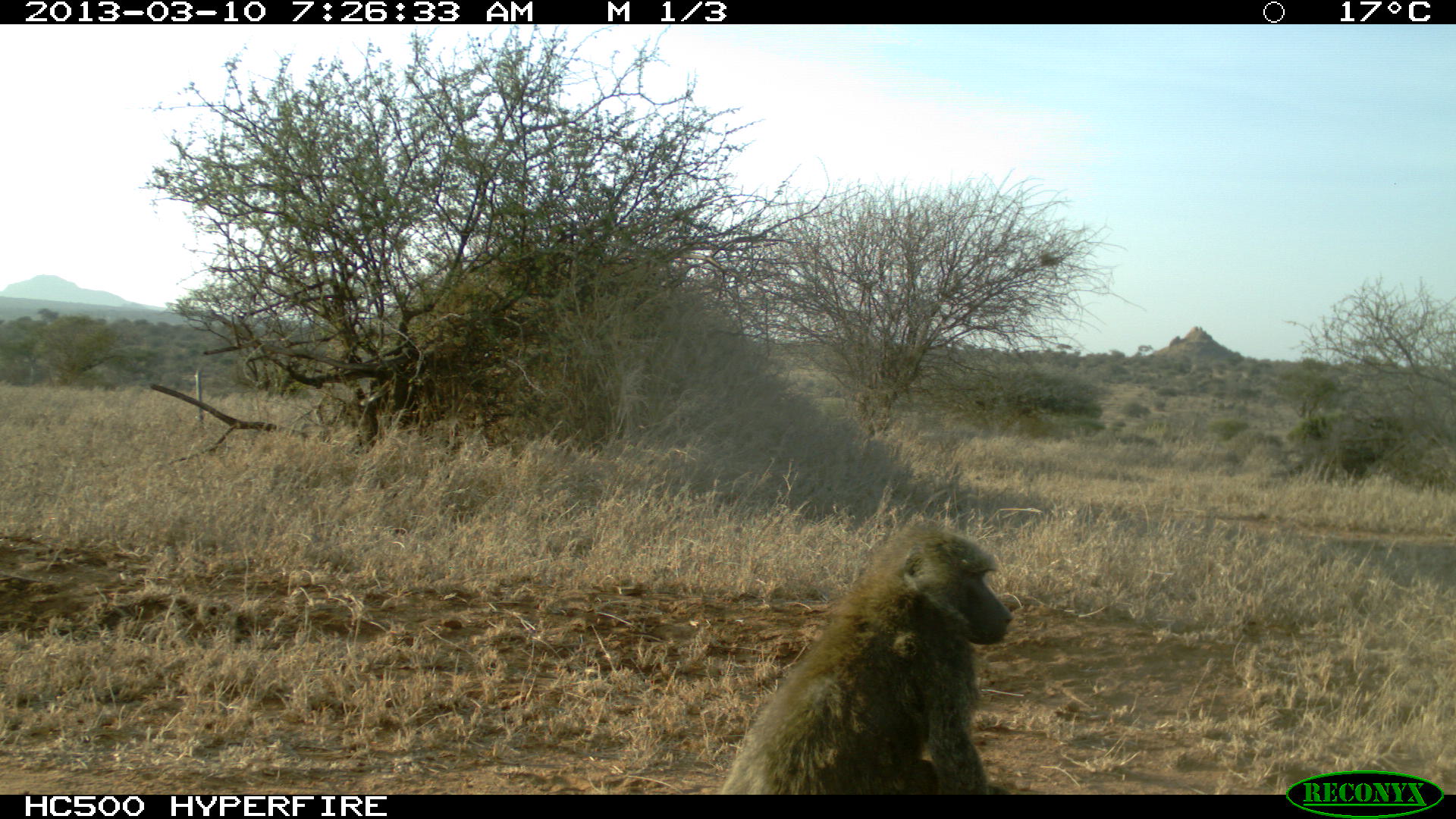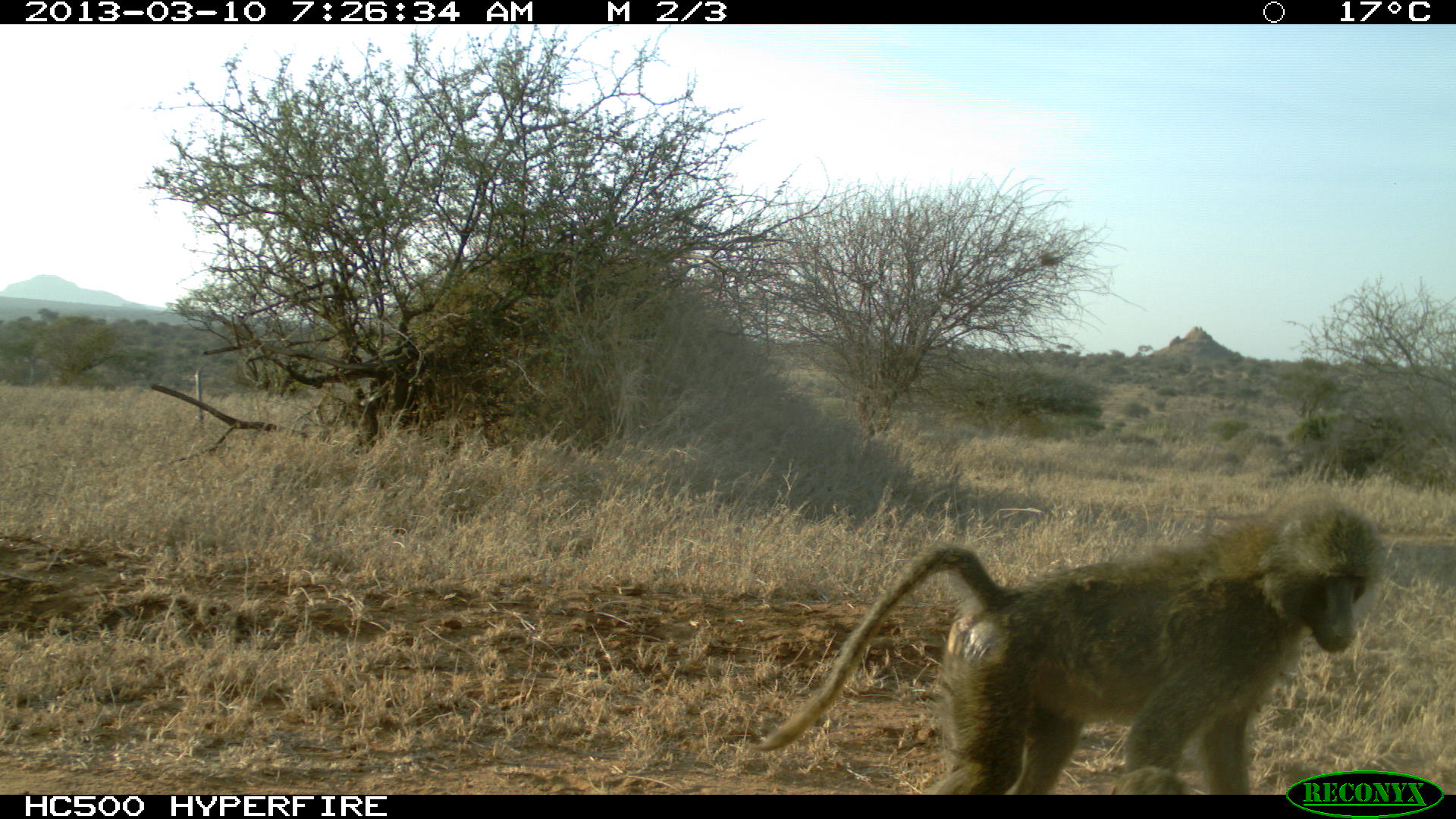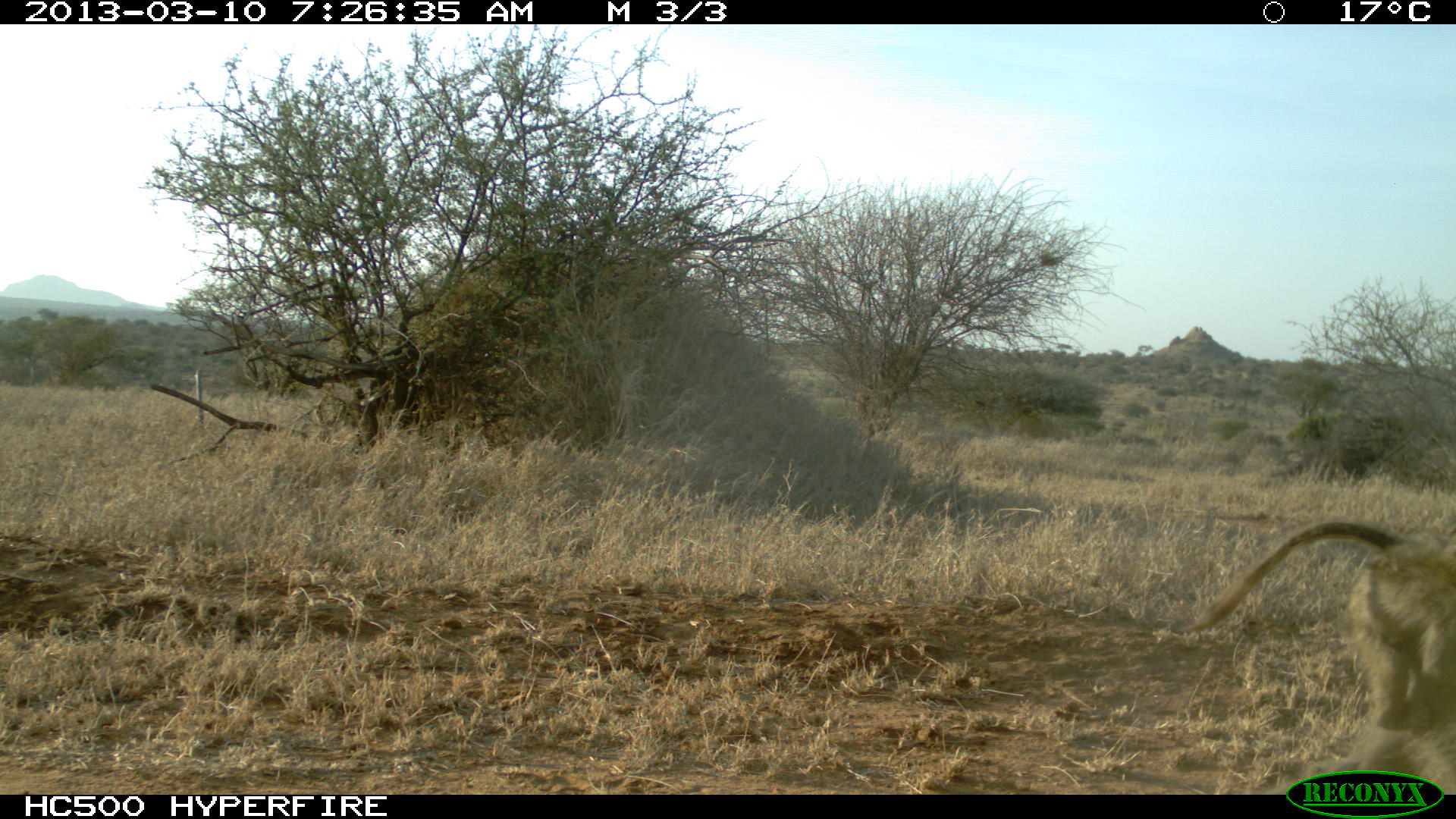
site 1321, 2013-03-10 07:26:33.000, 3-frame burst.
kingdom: Animalia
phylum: Chordata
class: Mammalia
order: Primates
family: Cercopithecidae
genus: Papio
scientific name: Papio anubis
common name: olive baboon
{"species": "Papio anubis (olive baboon)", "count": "1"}